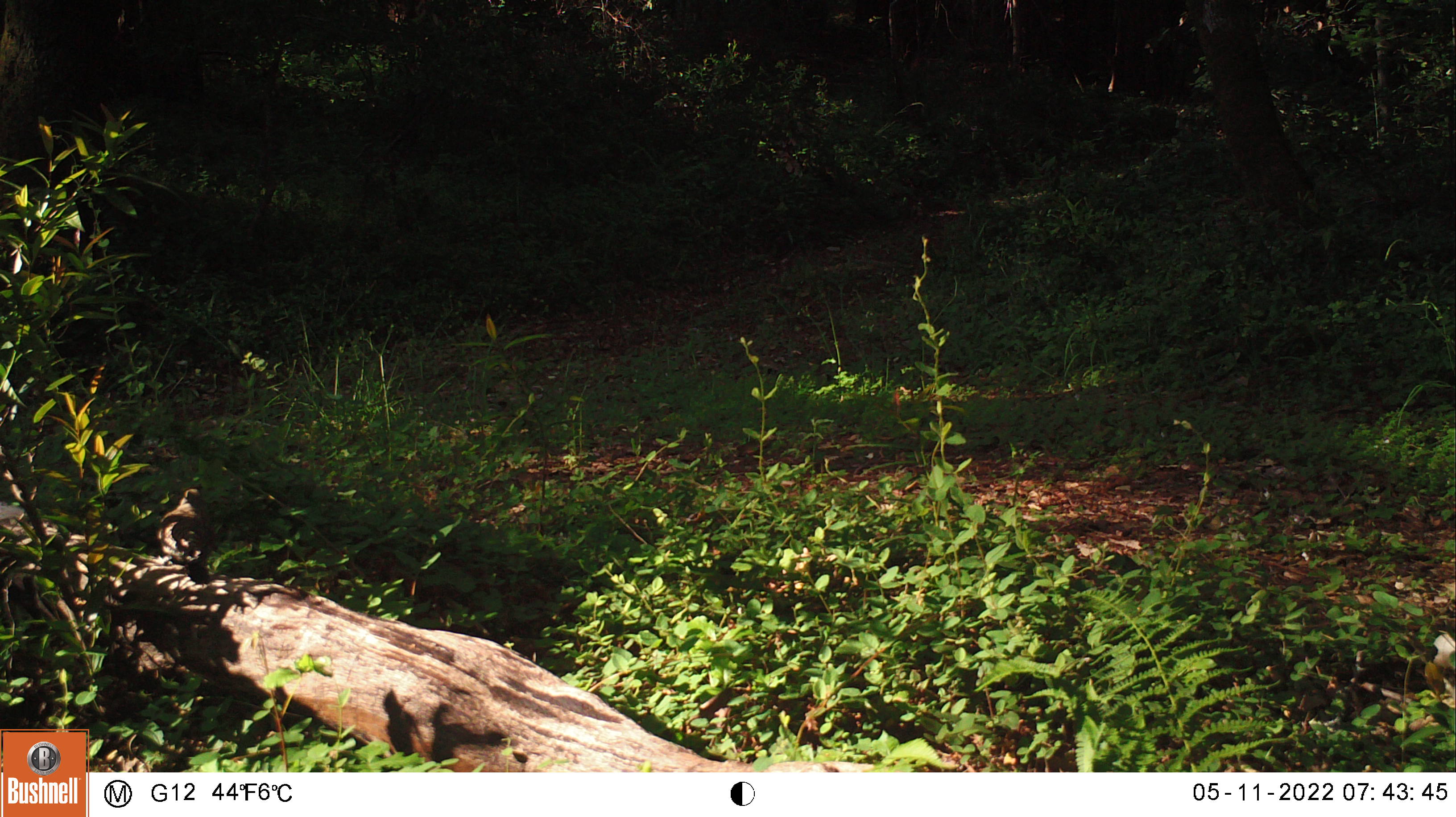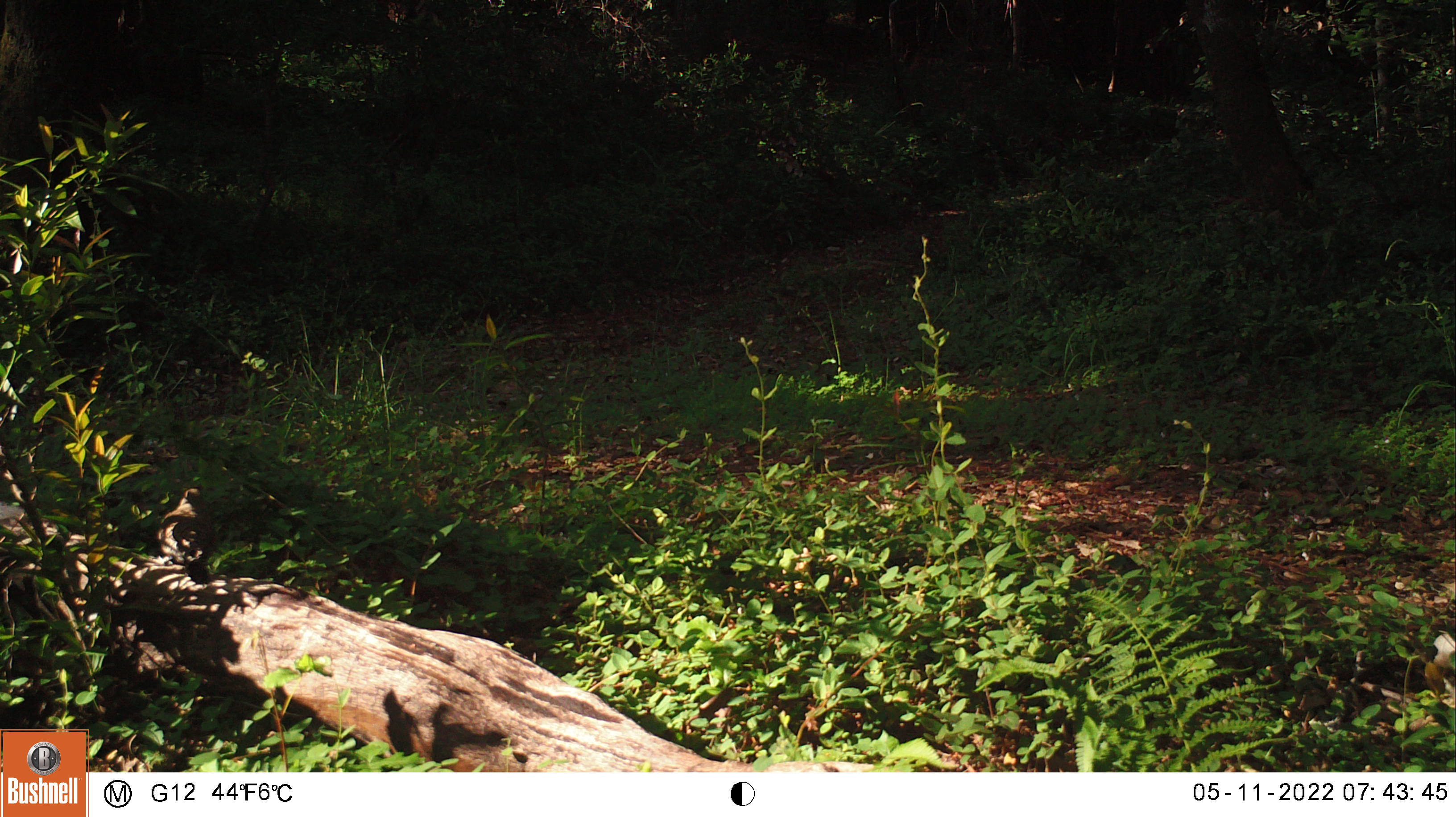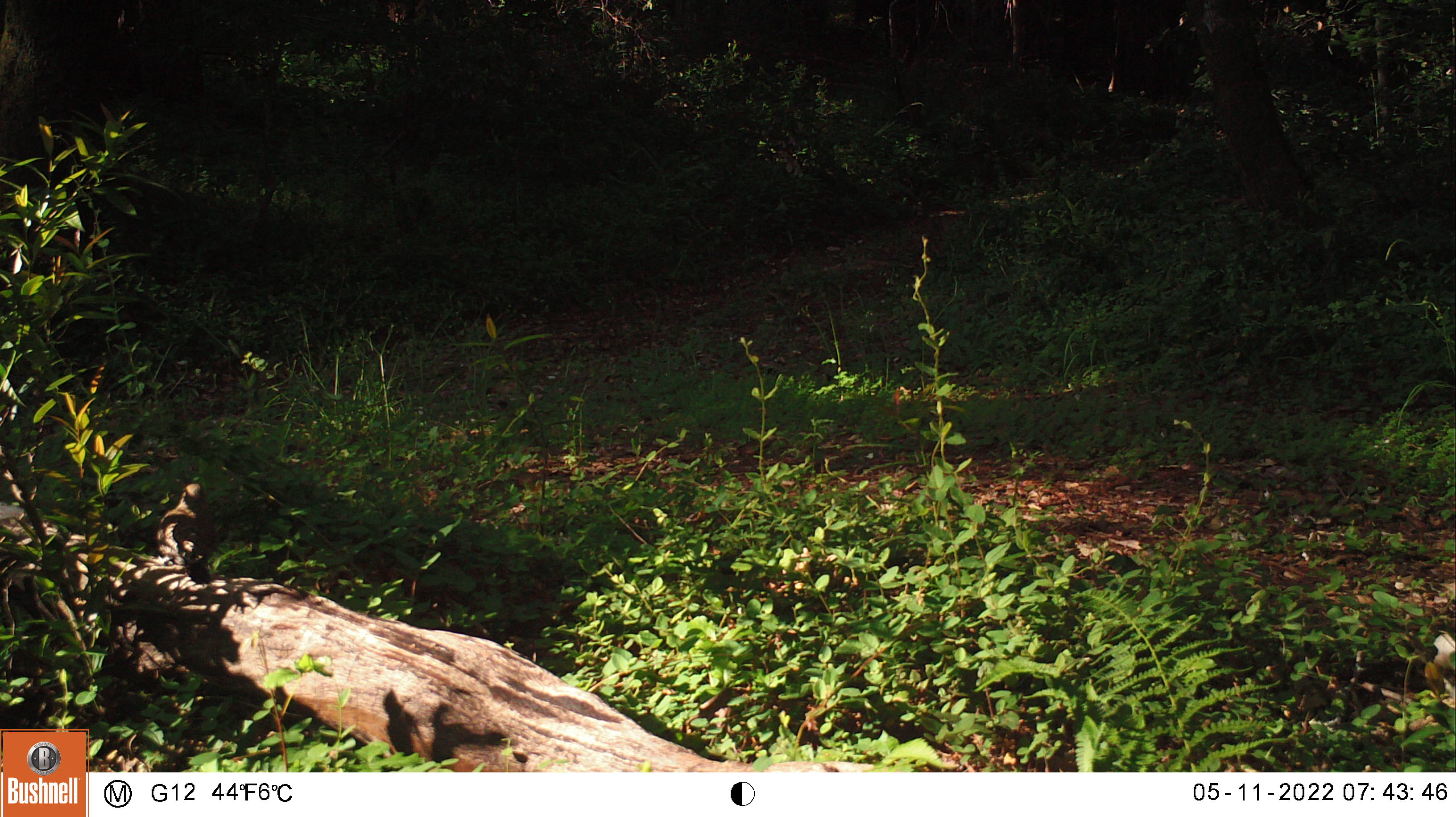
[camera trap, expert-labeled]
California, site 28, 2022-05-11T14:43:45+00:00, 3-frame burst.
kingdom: Animalia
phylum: Chordata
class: Aves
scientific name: Aves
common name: bird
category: unknown bird